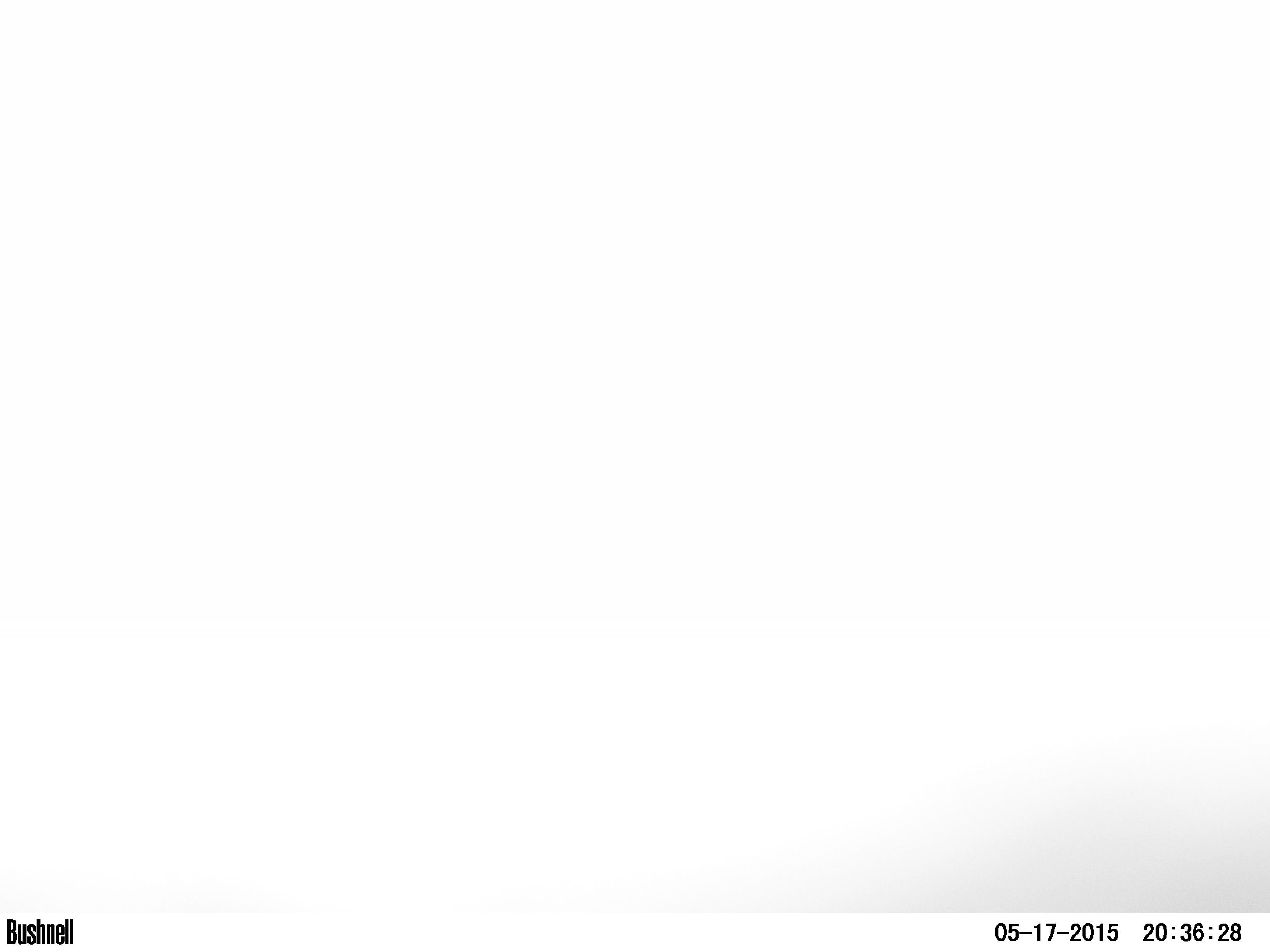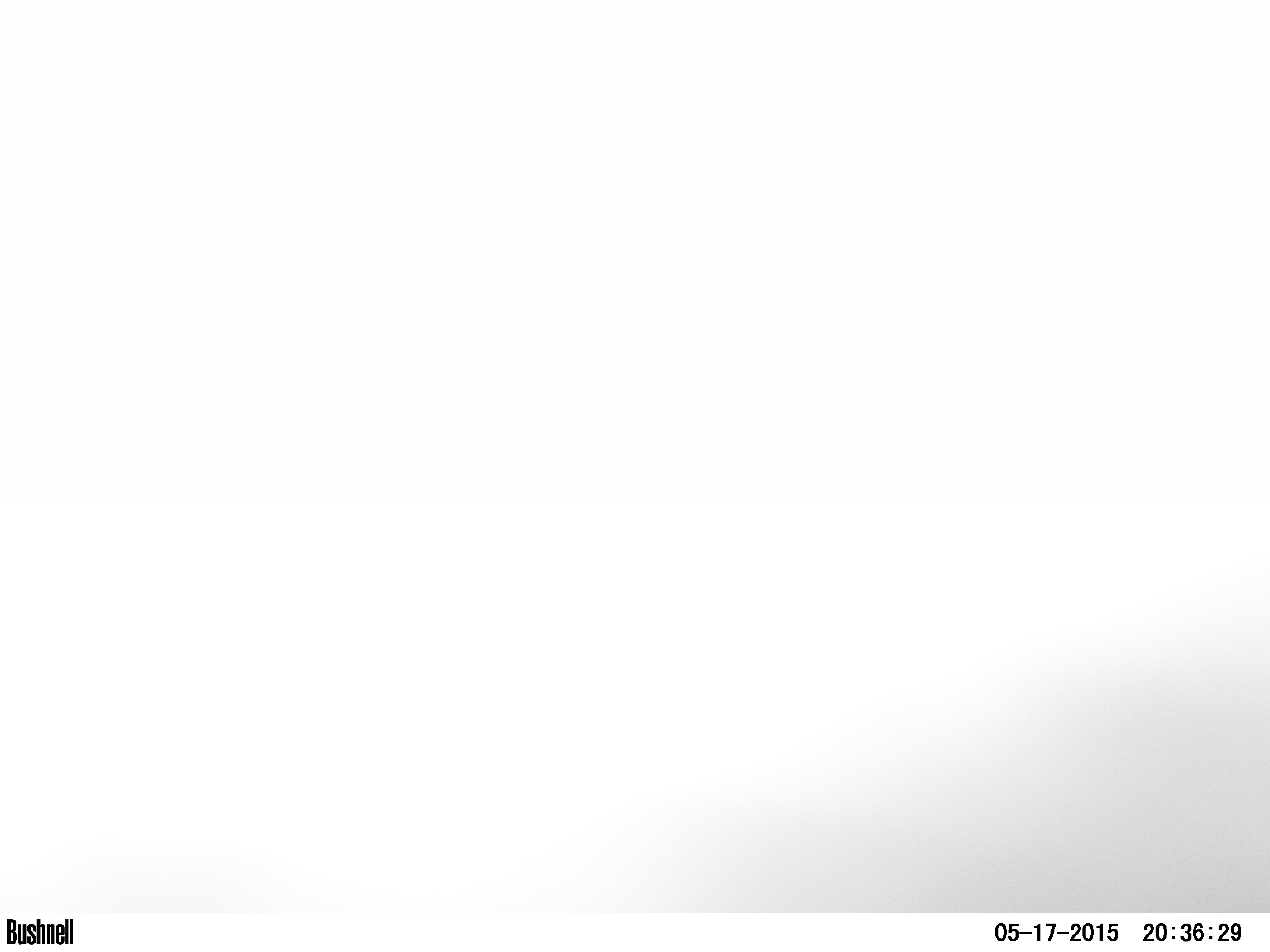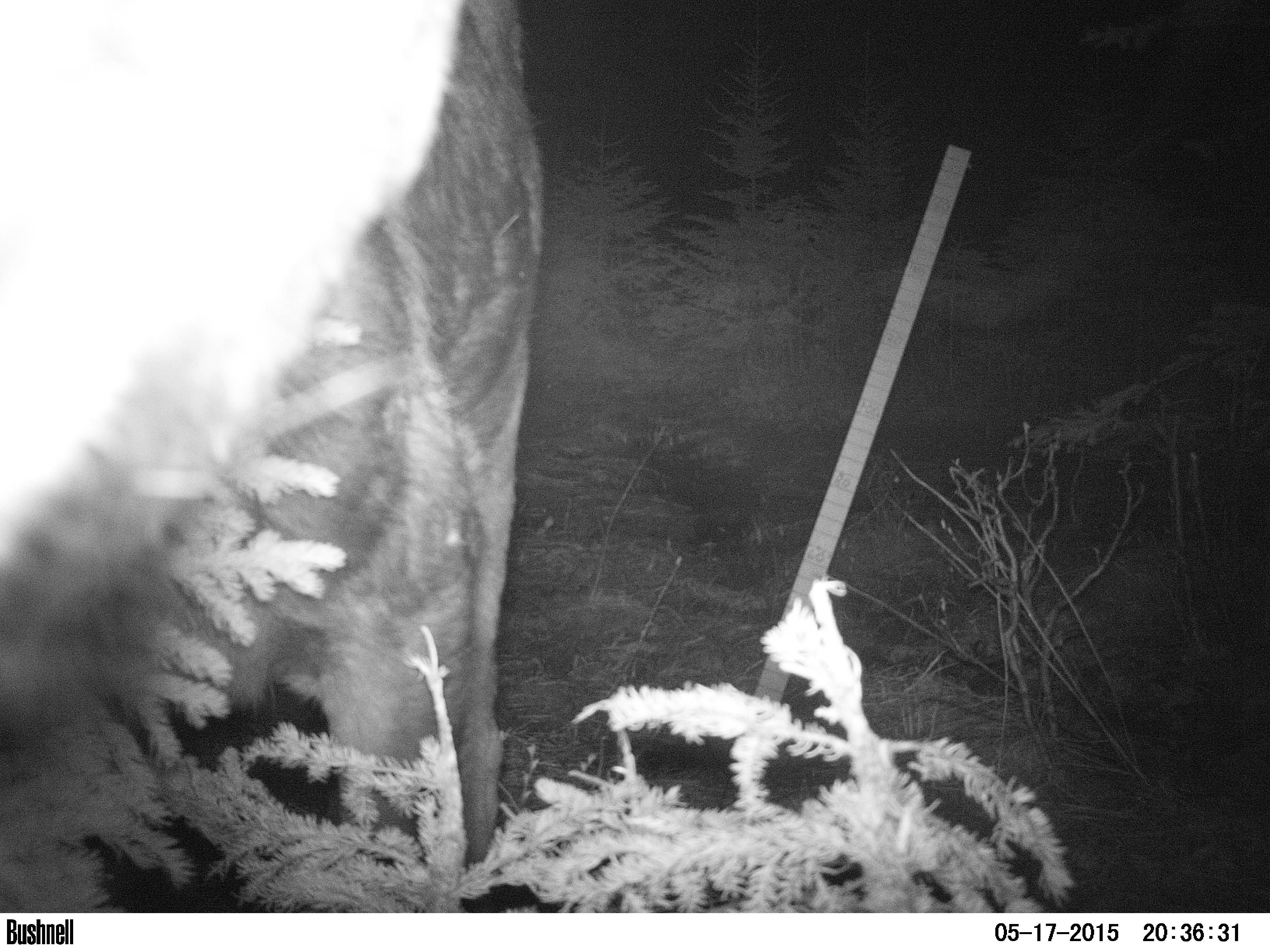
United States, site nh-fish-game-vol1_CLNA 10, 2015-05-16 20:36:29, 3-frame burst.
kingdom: Animalia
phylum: Chordata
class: Mammalia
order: Artiodactyla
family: Cervidae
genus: Alces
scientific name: Alces alces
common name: moose